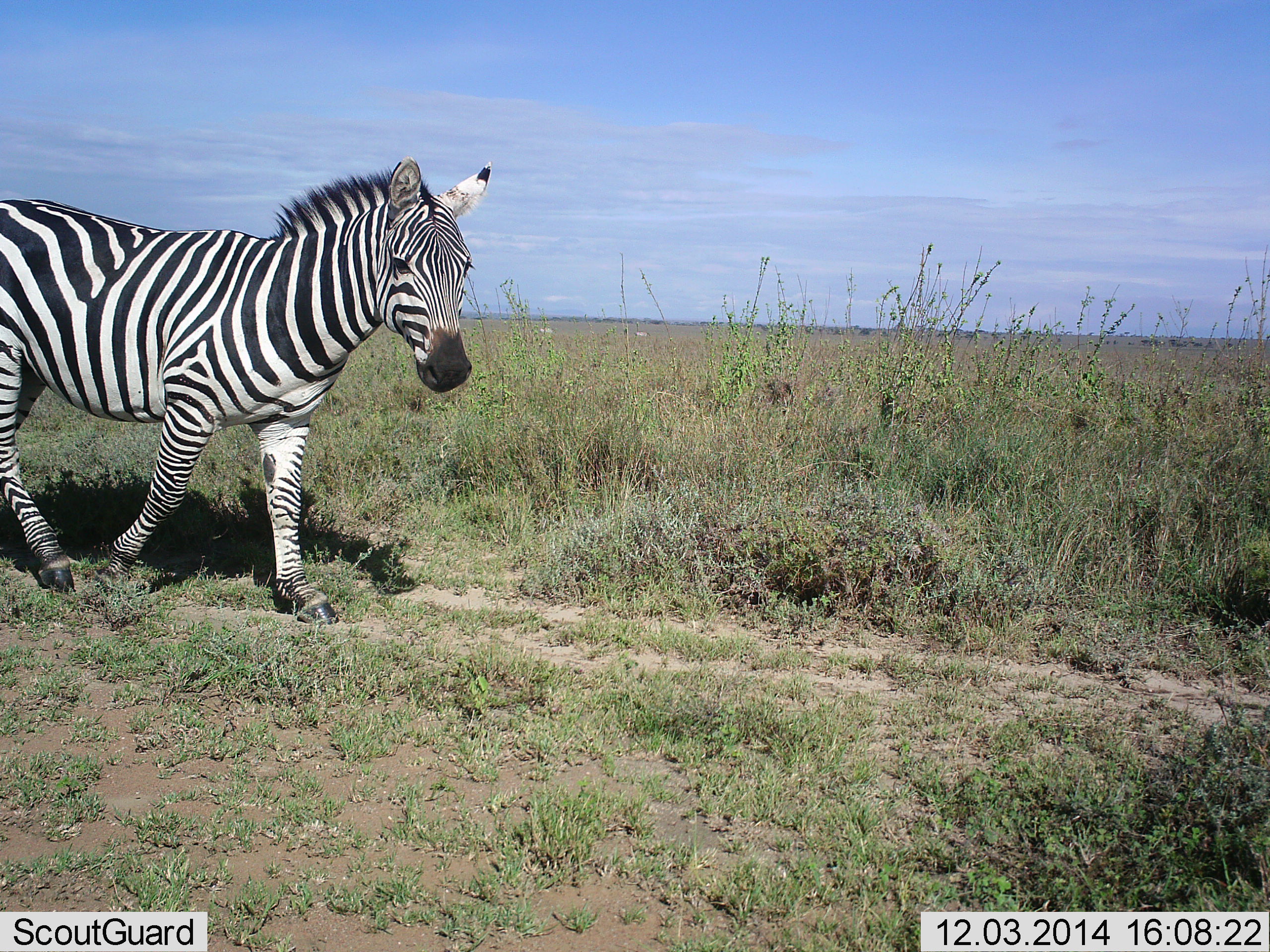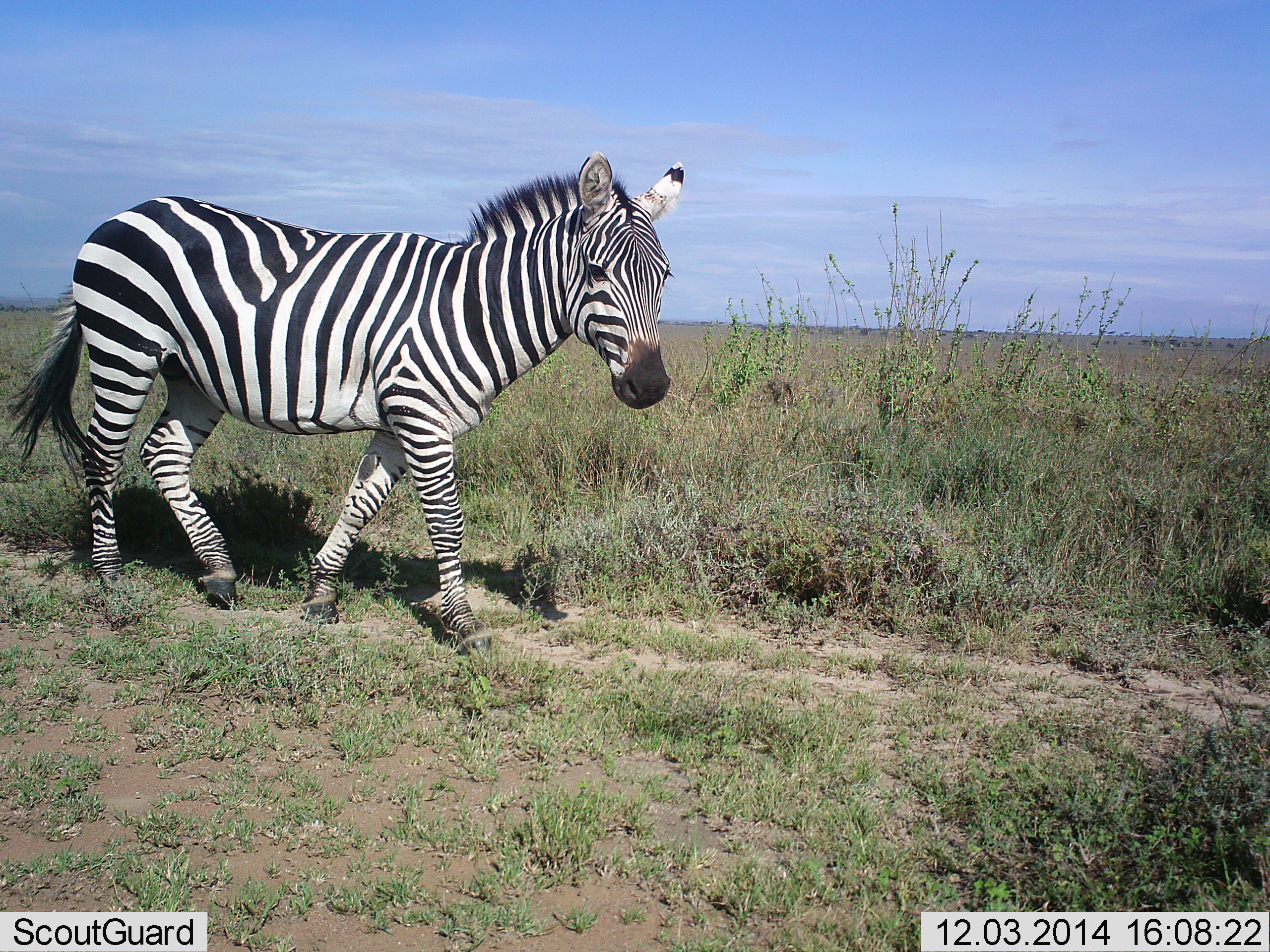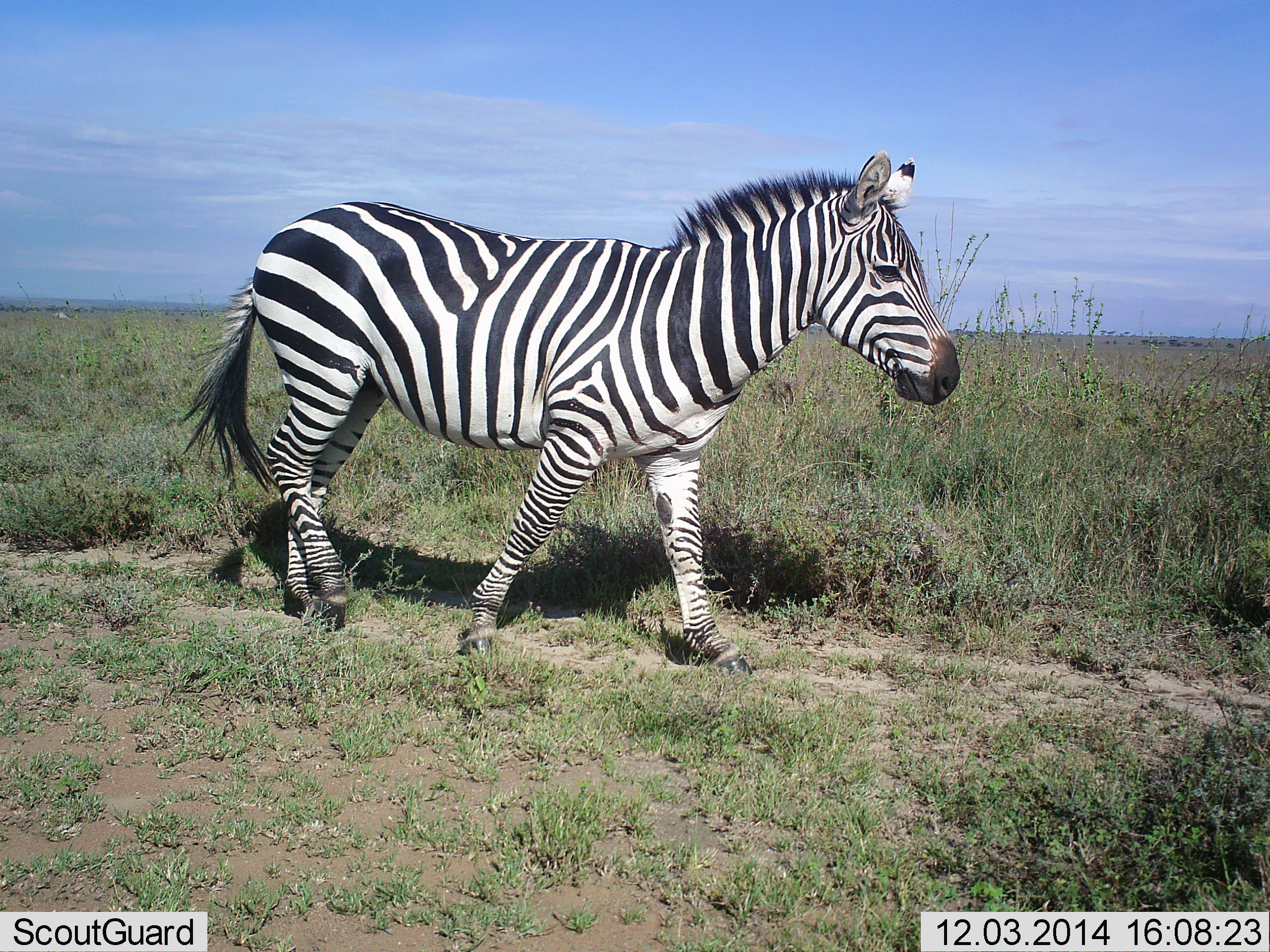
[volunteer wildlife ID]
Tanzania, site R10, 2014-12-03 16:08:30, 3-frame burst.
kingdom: Animalia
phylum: Chordata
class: Mammalia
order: Perissodactyla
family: Equidae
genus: Equus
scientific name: Equus quagga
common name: plains zebra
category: zebra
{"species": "zebra (plains zebra) (Equus quagga)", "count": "1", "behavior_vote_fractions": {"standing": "10%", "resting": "0%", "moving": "90%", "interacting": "0%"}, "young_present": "0%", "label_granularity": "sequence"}